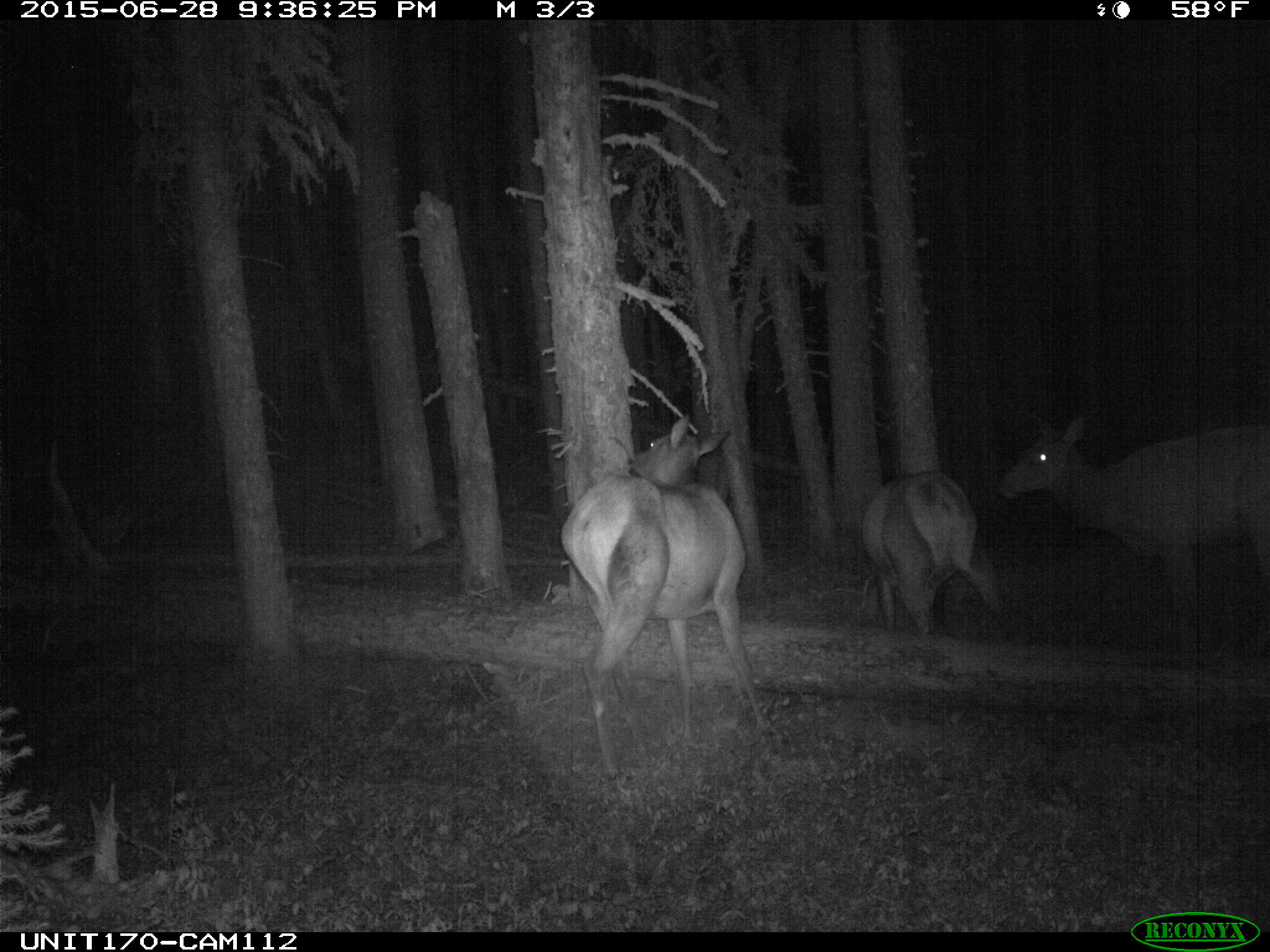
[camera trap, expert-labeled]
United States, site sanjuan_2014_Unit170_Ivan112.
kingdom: Animalia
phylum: Chordata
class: Mammalia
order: Artiodactyla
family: Cervidae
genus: Cervus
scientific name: Cervus elaphus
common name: red deer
Cervus elaphus (red deer).